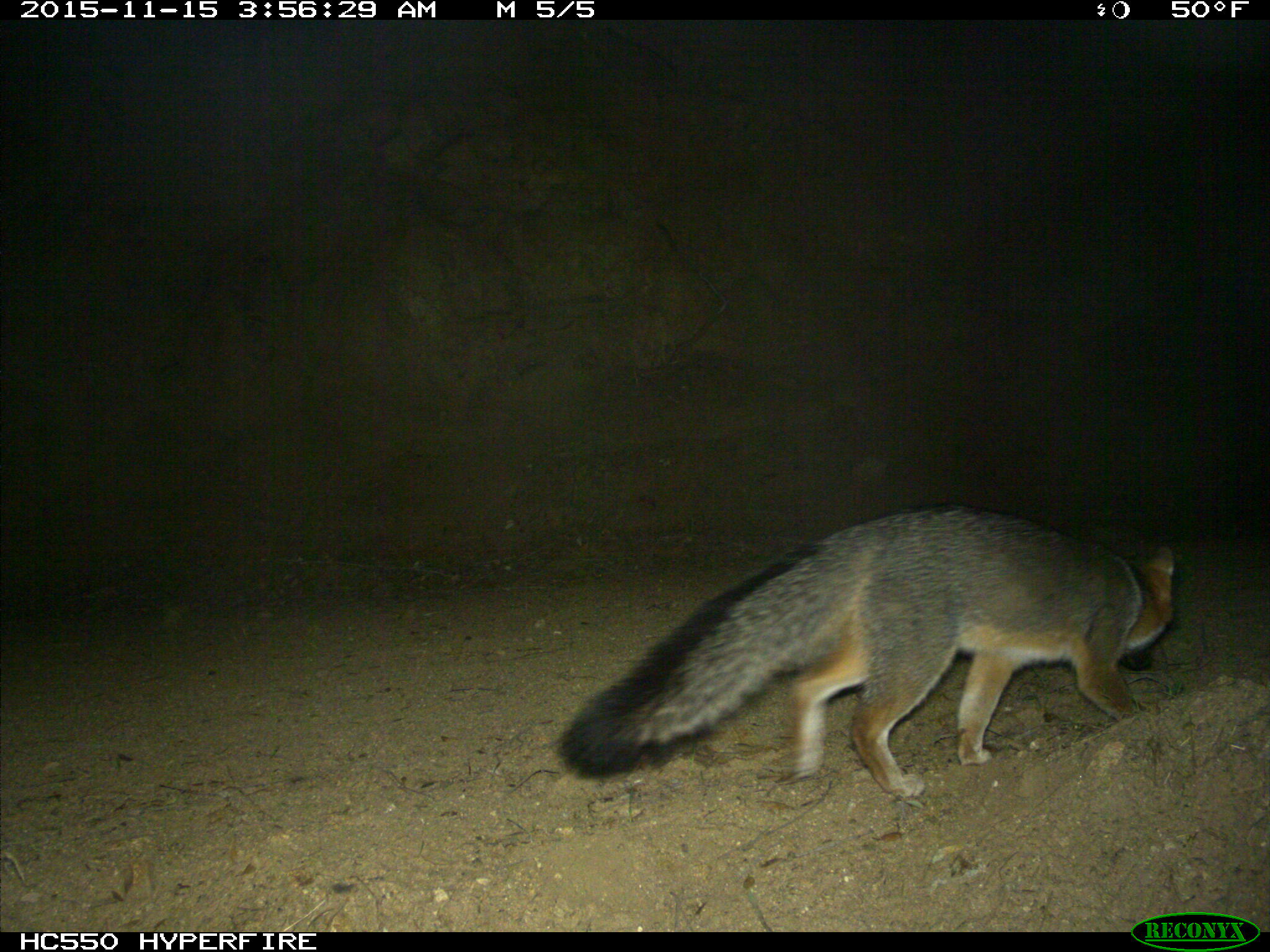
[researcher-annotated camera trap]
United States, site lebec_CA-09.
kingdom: Animalia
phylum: Chordata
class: Mammalia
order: Carnivora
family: Canidae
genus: Urocyon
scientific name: Urocyon cinereoargenteus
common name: gray fox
Urocyon cinereoargenteus (gray fox).